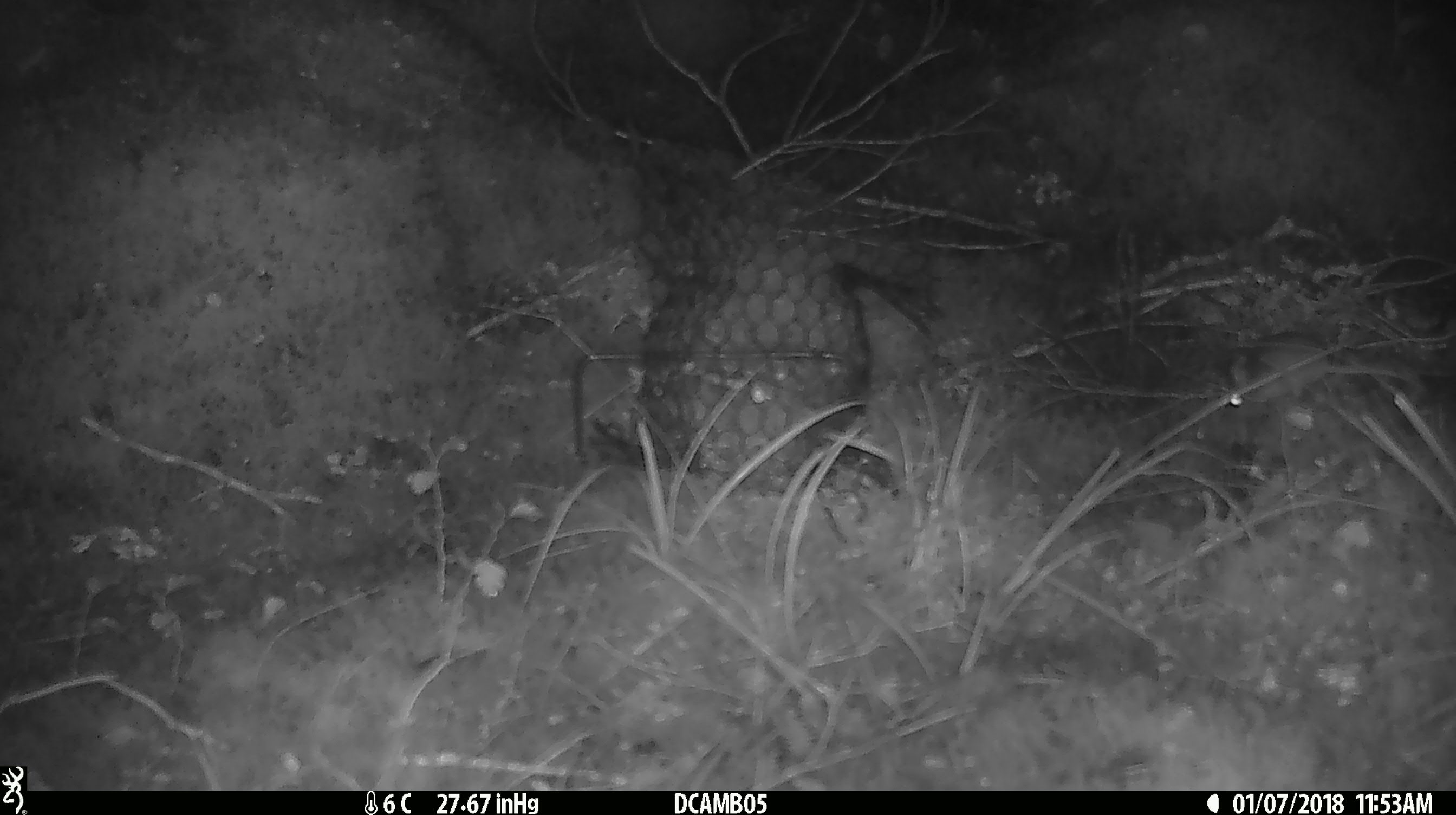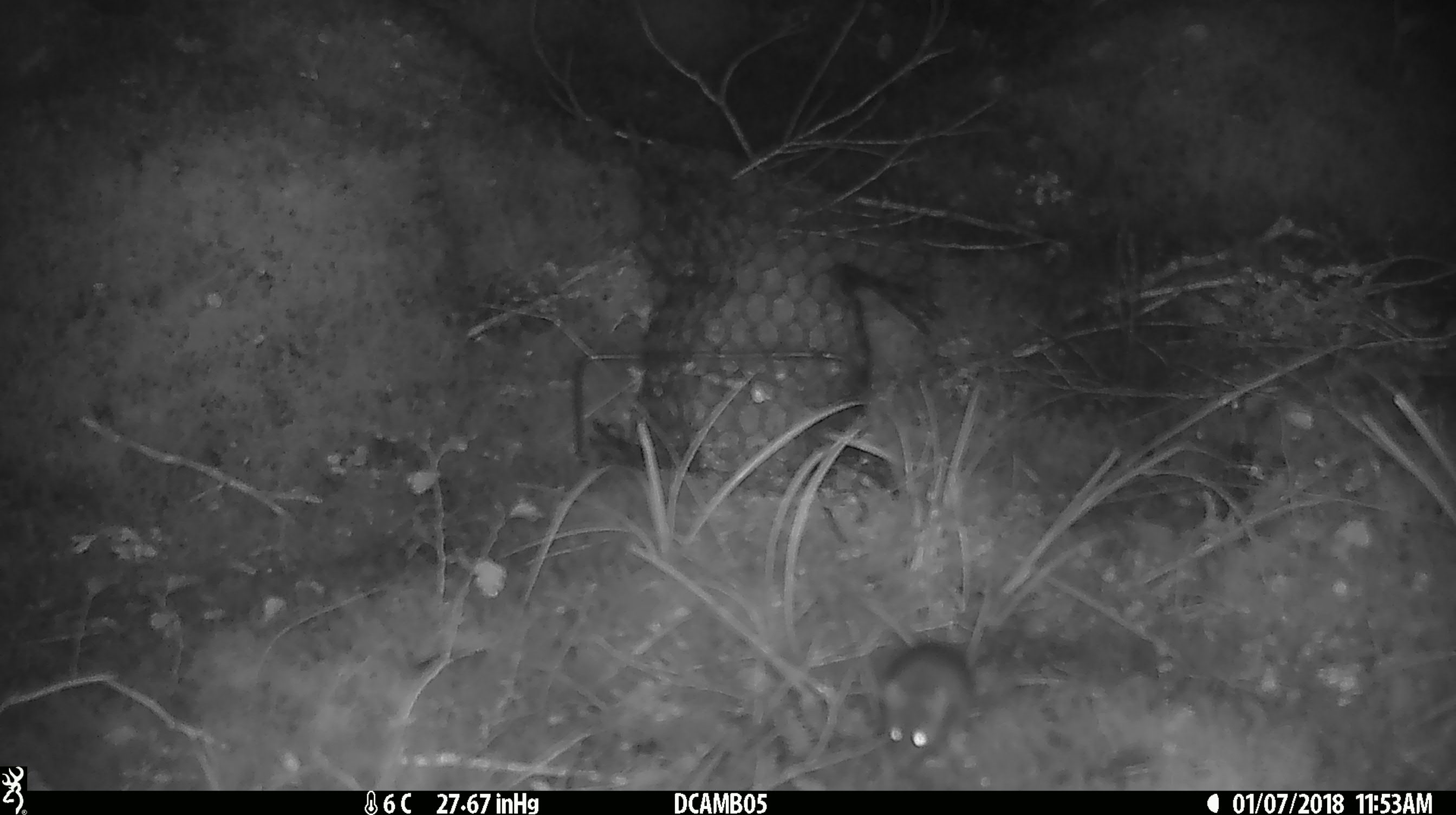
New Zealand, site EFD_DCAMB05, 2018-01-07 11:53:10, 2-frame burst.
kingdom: Animalia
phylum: Chordata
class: Mammalia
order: Rodentia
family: Muridae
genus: Mus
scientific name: Mus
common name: mouse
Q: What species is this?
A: Mouse (Mus).